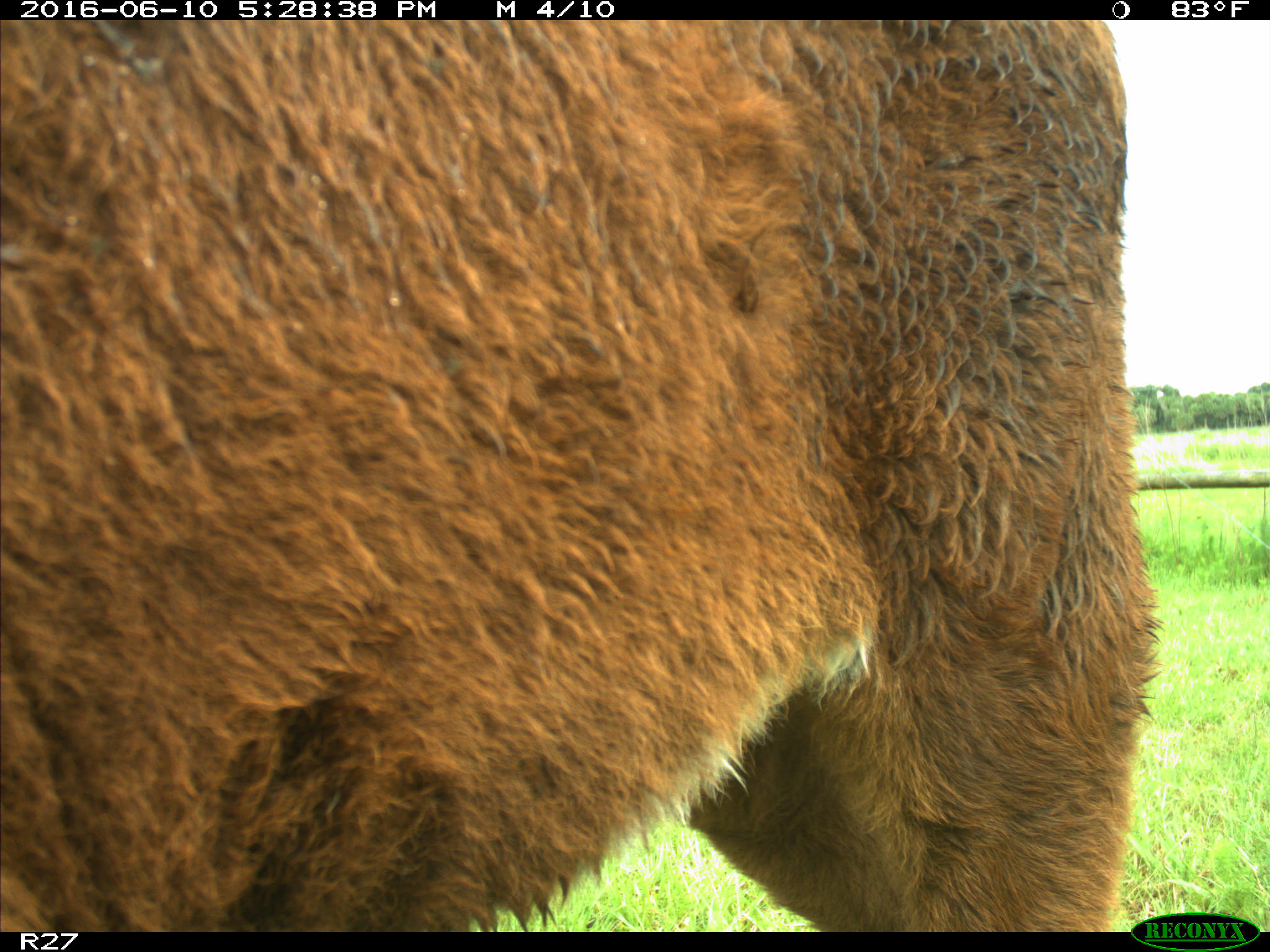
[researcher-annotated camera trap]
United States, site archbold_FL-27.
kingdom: Animalia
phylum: Chordata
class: Mammalia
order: Artiodactyla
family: Bovidae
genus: Bos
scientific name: Bos taurus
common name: domestic cow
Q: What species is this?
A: Bos taurus (domestic cow).